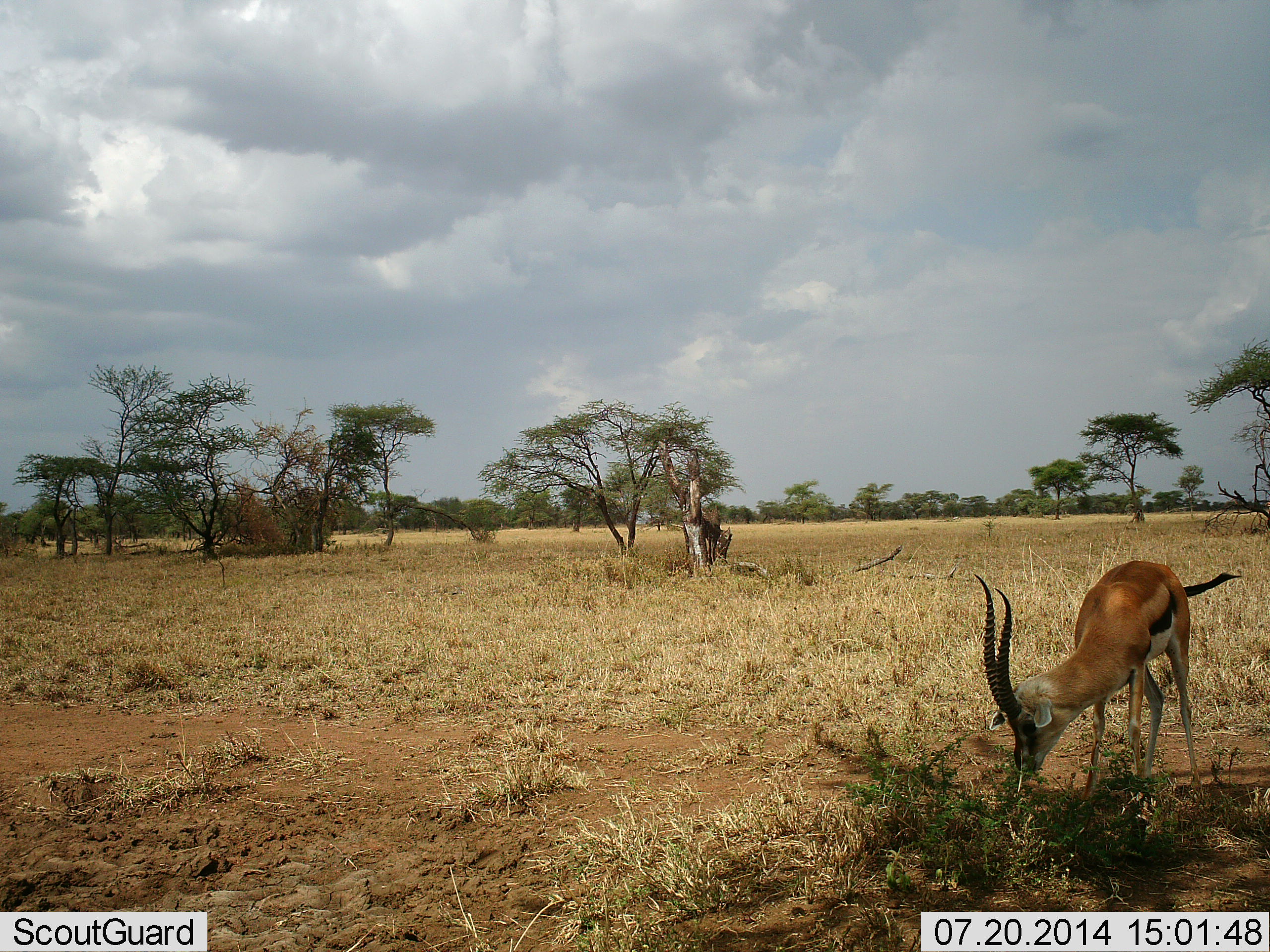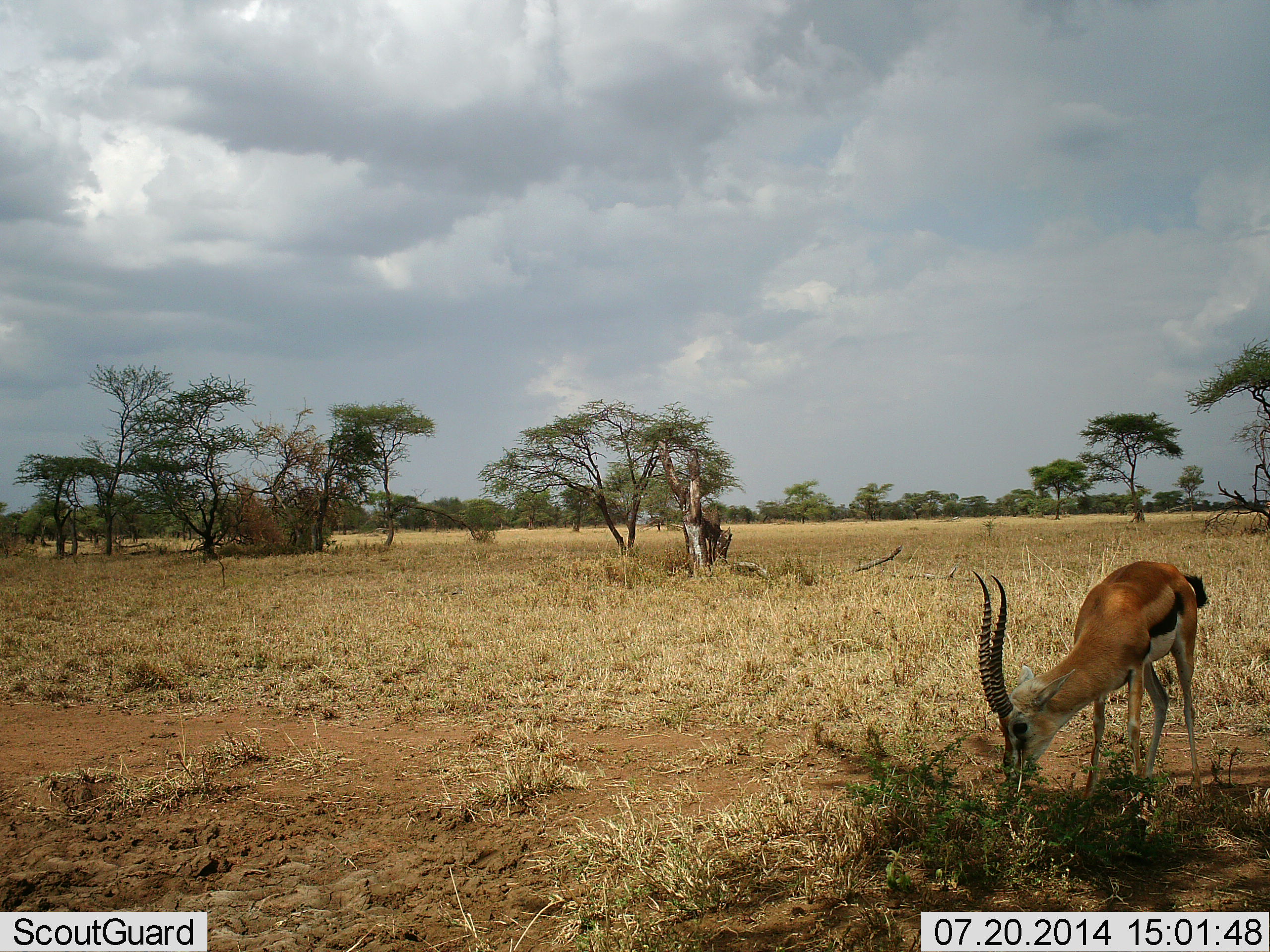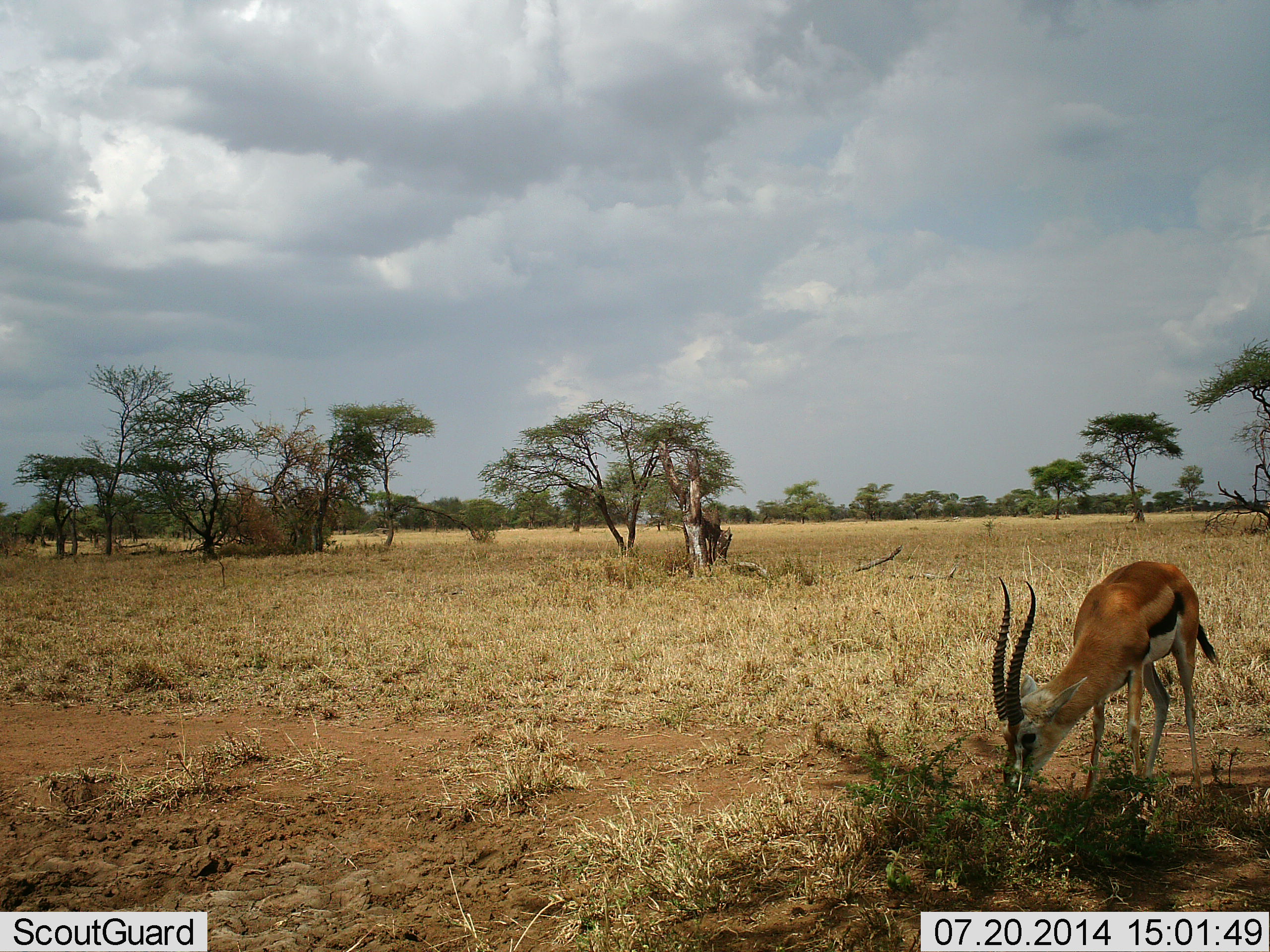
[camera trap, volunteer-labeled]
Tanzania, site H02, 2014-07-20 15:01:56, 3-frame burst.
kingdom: Animalia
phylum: Chordata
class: Mammalia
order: Artiodactyla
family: Bovidae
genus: Eudorcas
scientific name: Eudorcas thomsonii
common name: thomson's gazelle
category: gazellethomsons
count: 1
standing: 10%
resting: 0%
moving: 0%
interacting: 0%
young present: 0%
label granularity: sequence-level